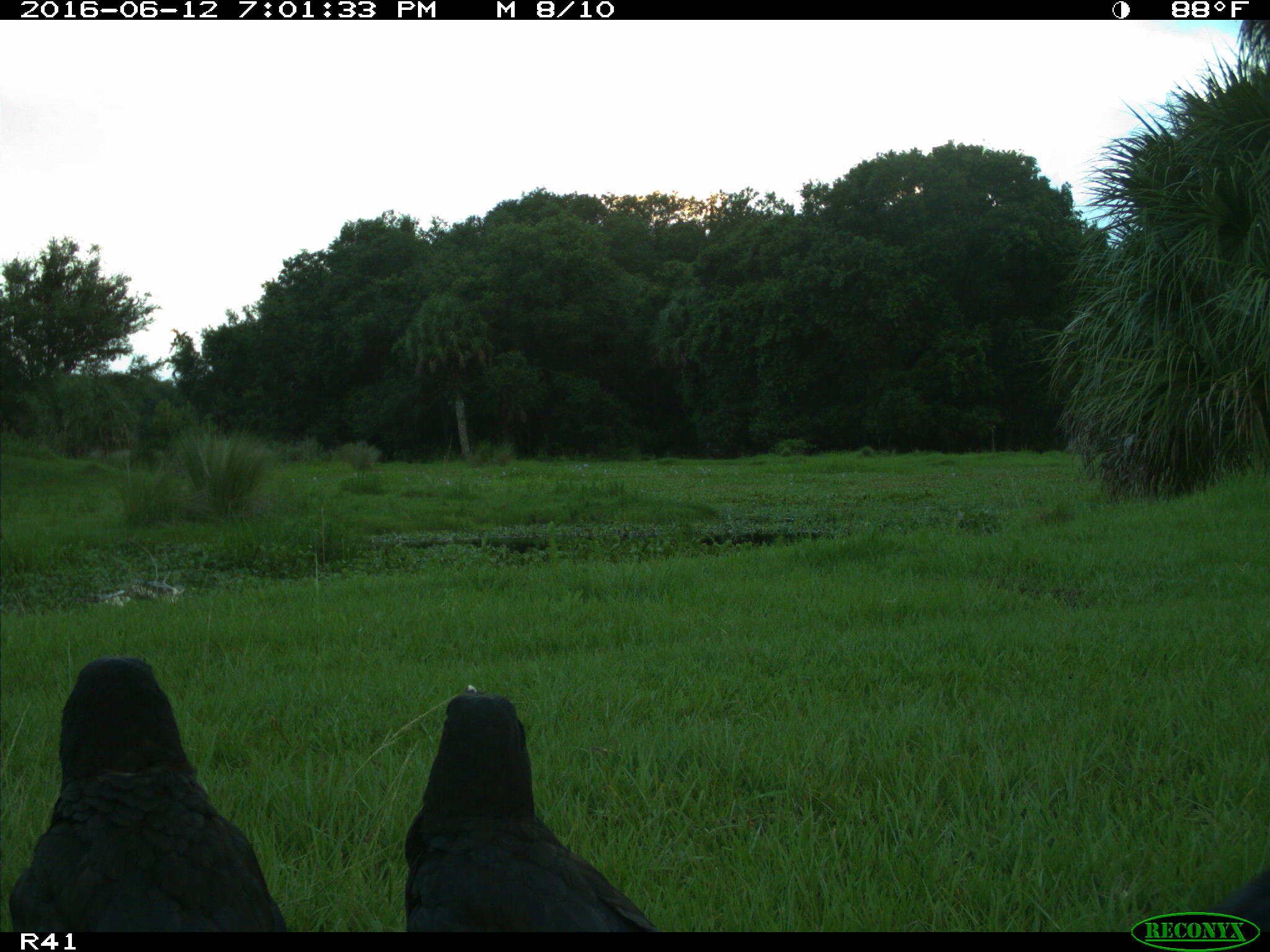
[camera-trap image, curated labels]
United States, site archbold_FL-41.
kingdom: Animalia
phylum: Chordata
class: Mammalia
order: Artiodactyla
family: Bovidae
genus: Bos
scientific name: Bos taurus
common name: domestic cow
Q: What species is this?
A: Bos taurus (domestic cow).